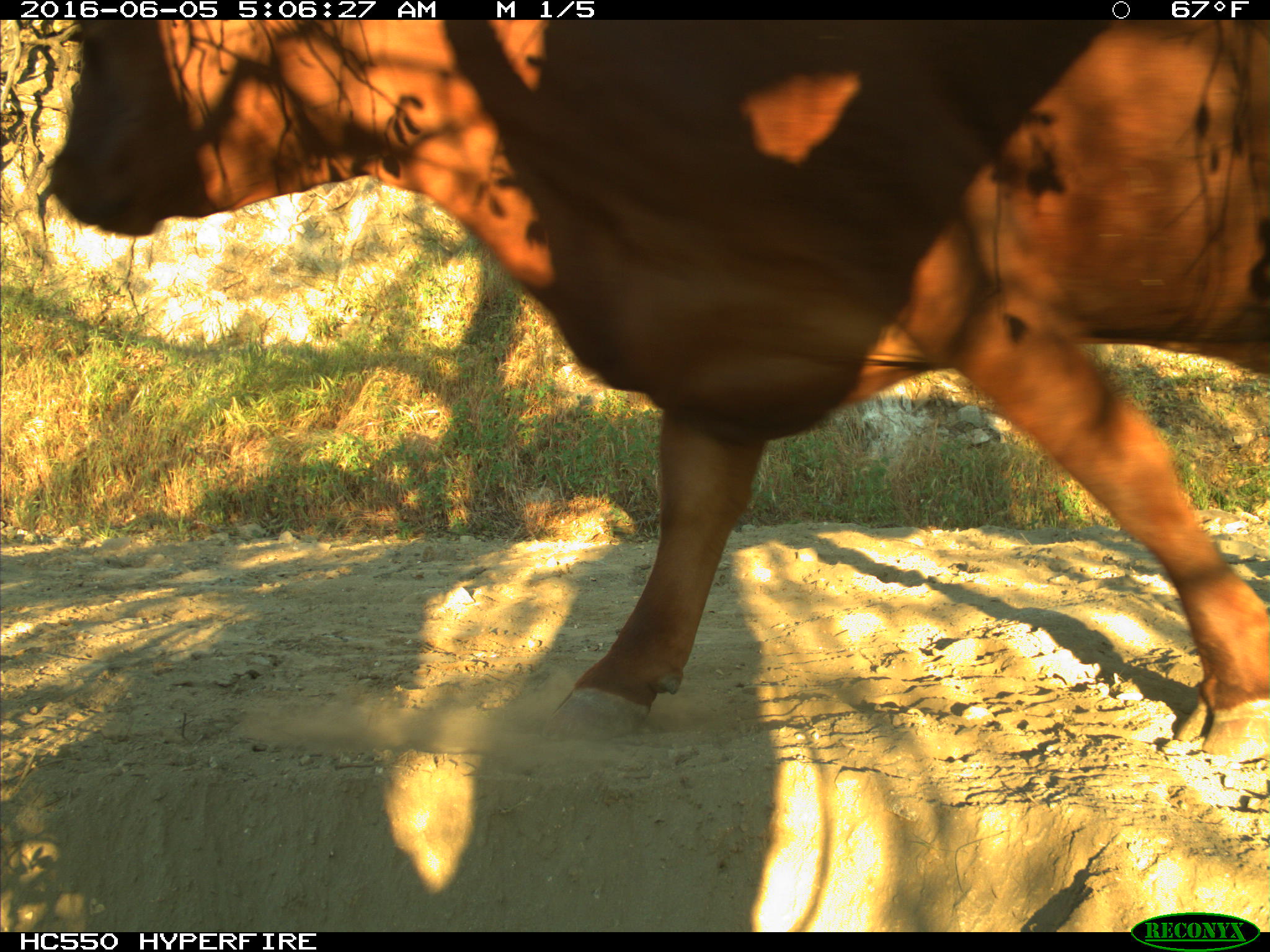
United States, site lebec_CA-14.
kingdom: Animalia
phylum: Chordata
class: Mammalia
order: Artiodactyla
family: Bovidae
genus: Bos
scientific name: Bos taurus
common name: domestic cow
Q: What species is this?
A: Bos taurus (domestic cow).